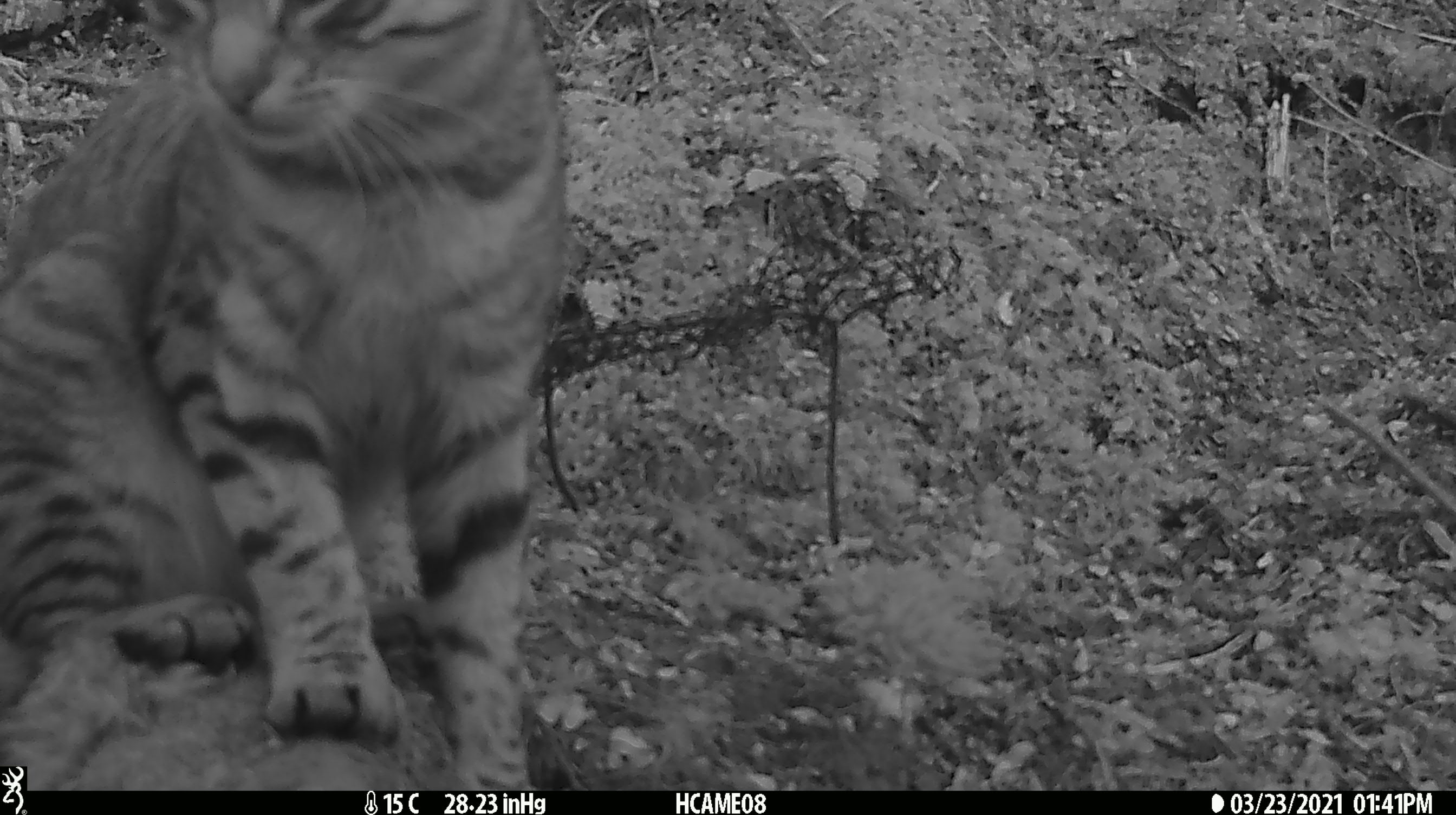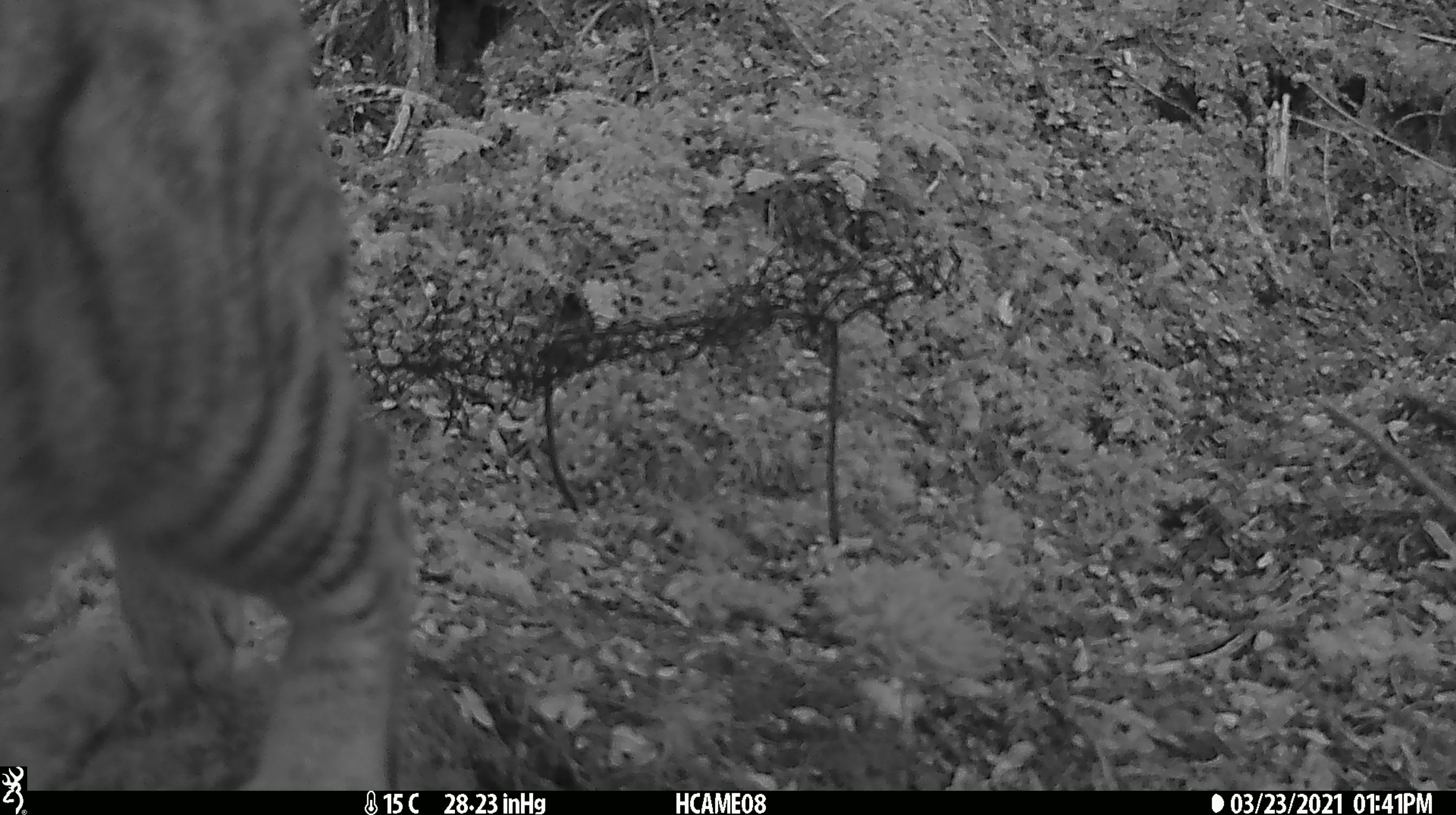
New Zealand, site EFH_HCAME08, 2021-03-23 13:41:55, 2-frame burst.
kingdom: Animalia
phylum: Chordata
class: Mammalia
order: Carnivora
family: Felidae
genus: Felis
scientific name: Felis catus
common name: domestic cat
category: cat